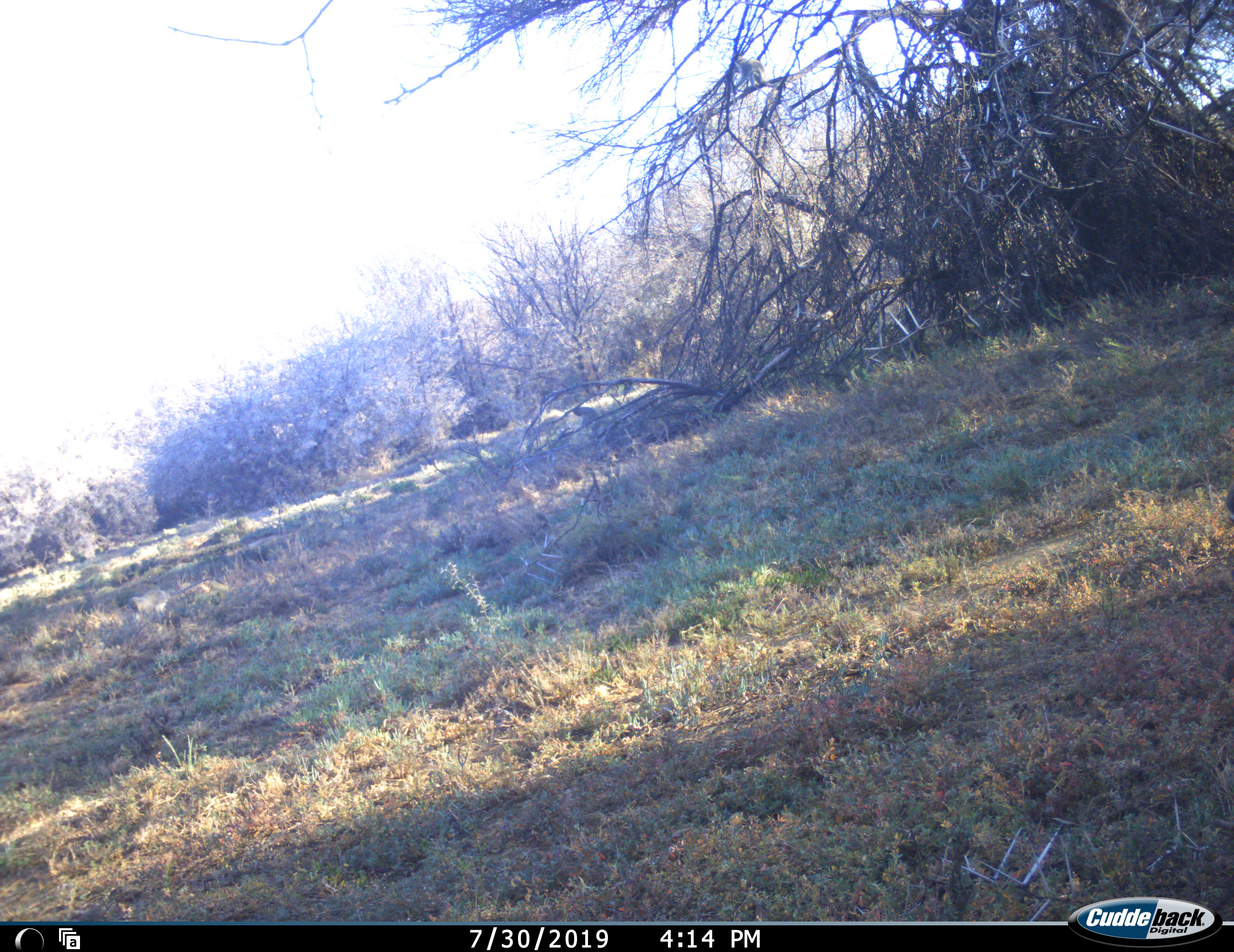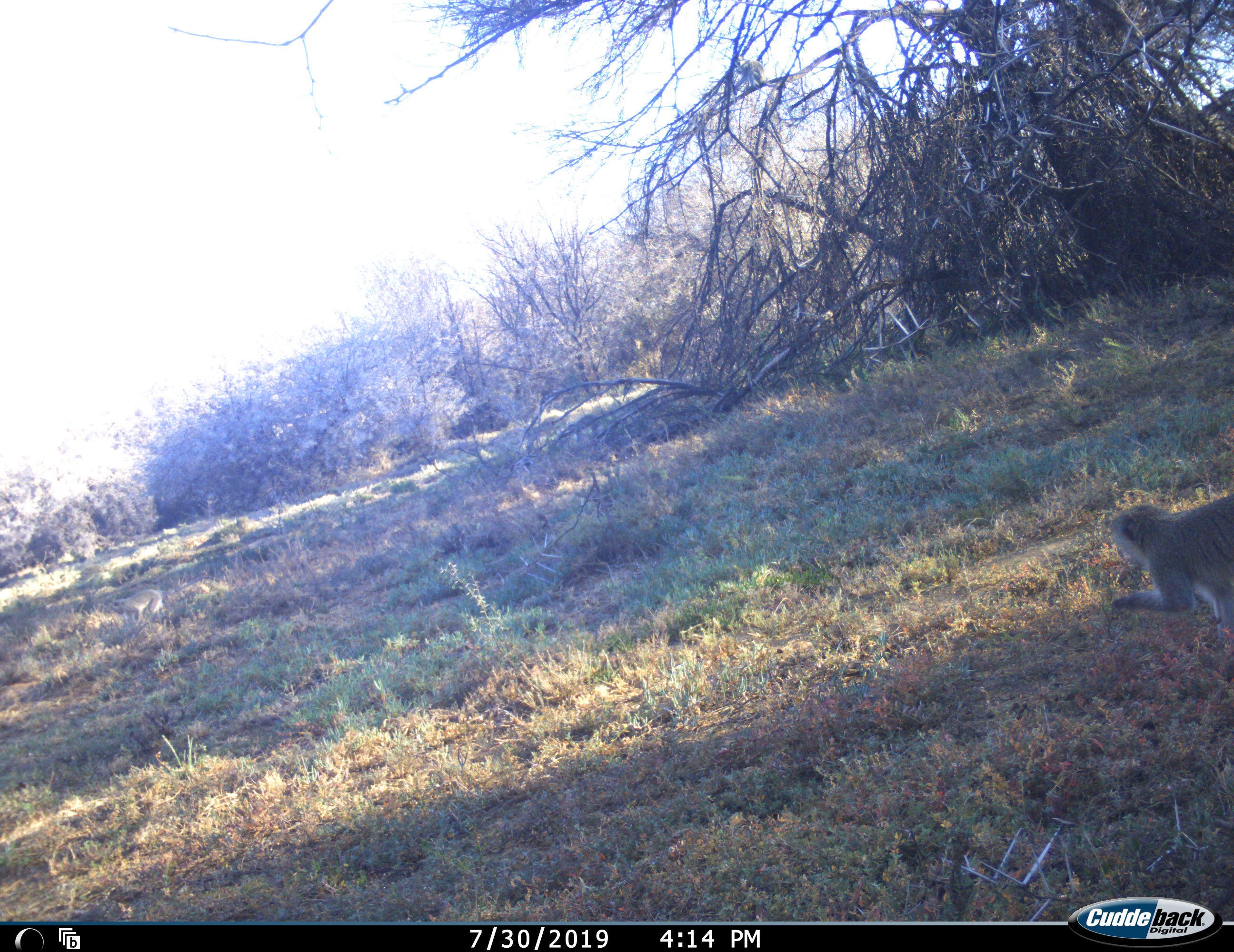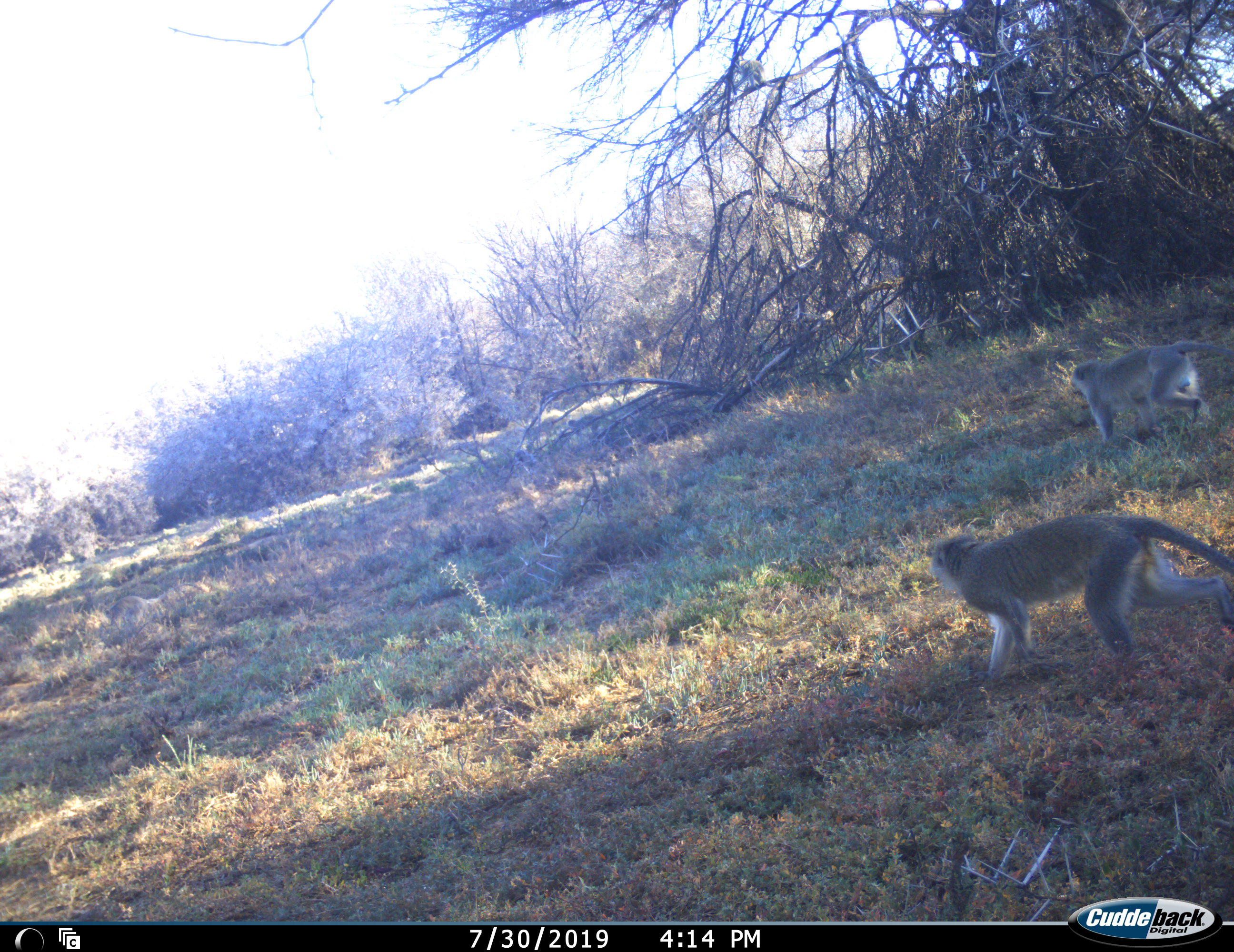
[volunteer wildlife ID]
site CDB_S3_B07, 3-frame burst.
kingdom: Animalia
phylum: Chordata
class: Mammalia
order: Primates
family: Cercopithecidae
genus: Chlorocebus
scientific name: Chlorocebus pygerythrus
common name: vervet monkey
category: monkeyvervet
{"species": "monkeyvervet (vervet monkey) (Chlorocebus pygerythrus)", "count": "3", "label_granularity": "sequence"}